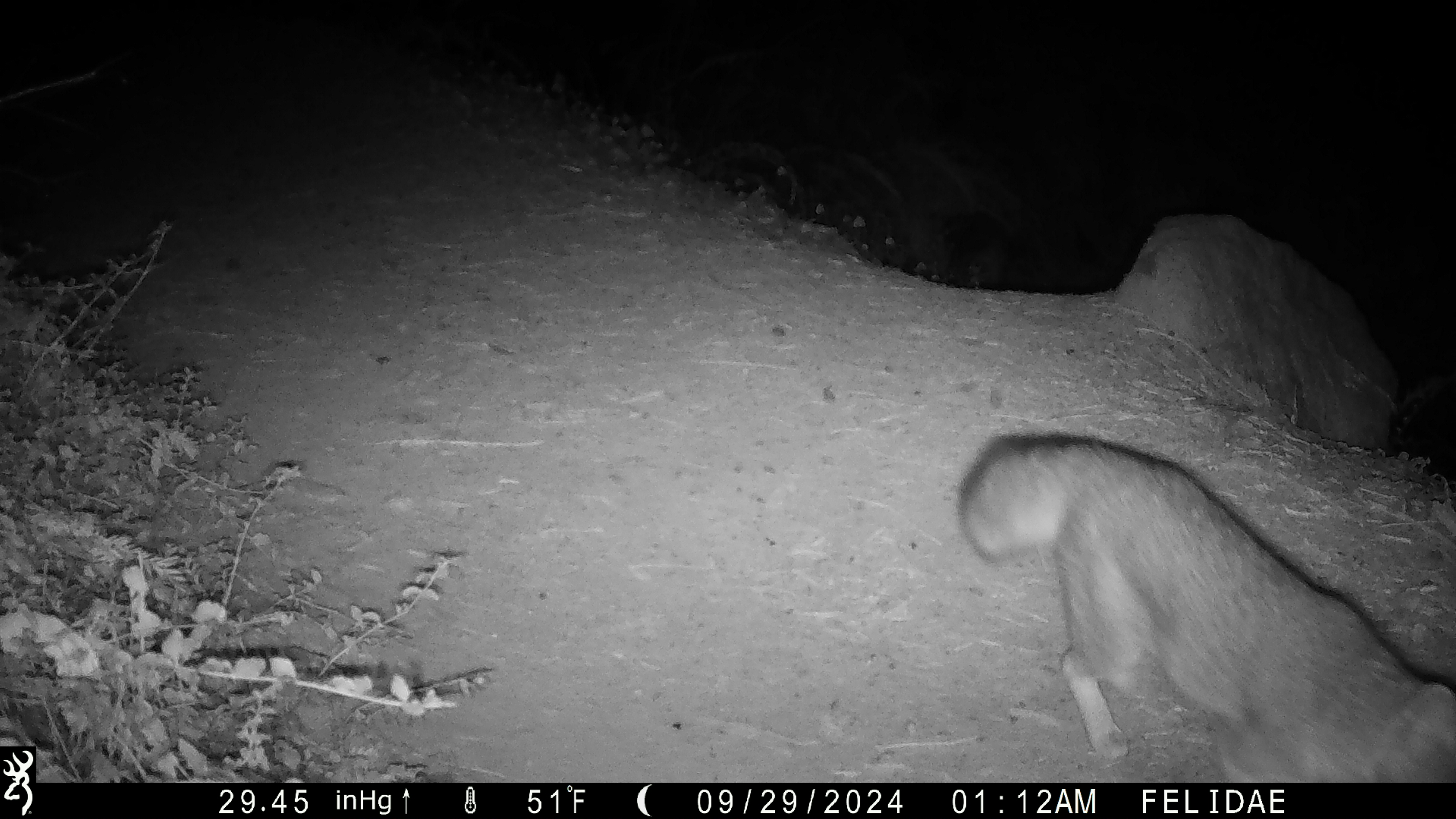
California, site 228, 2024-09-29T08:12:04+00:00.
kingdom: Animalia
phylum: Chordata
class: Mammalia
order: Carnivora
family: Canidae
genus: Urocyon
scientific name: Urocyon cinereoargenteus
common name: gray fox